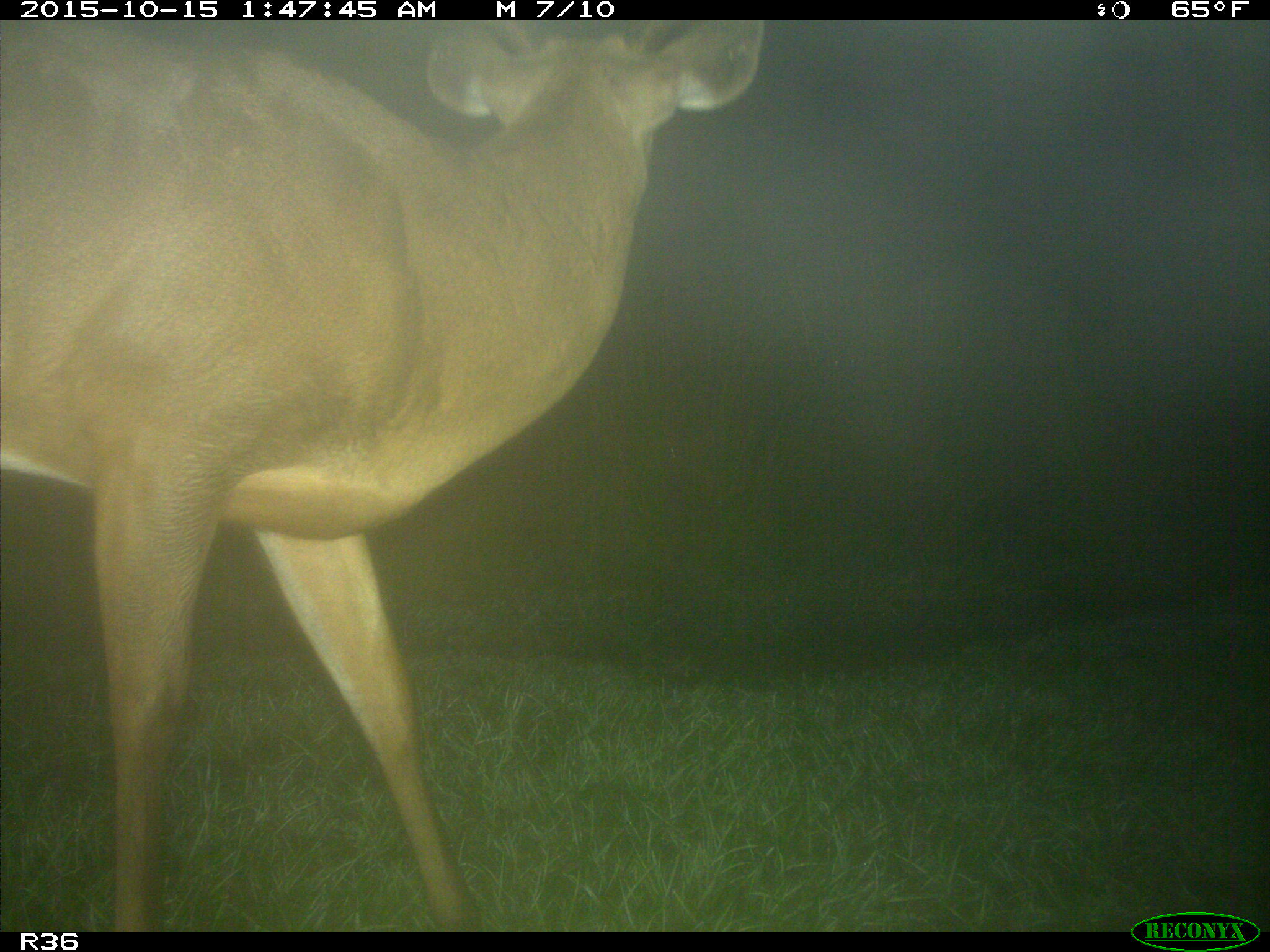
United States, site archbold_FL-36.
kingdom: Animalia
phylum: Chordata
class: Mammalia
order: Artiodactyla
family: Cervidae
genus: Odocoileus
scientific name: Odocoileus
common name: deer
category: unidentified deer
Unidentified deer (deer) (Odocoileus).